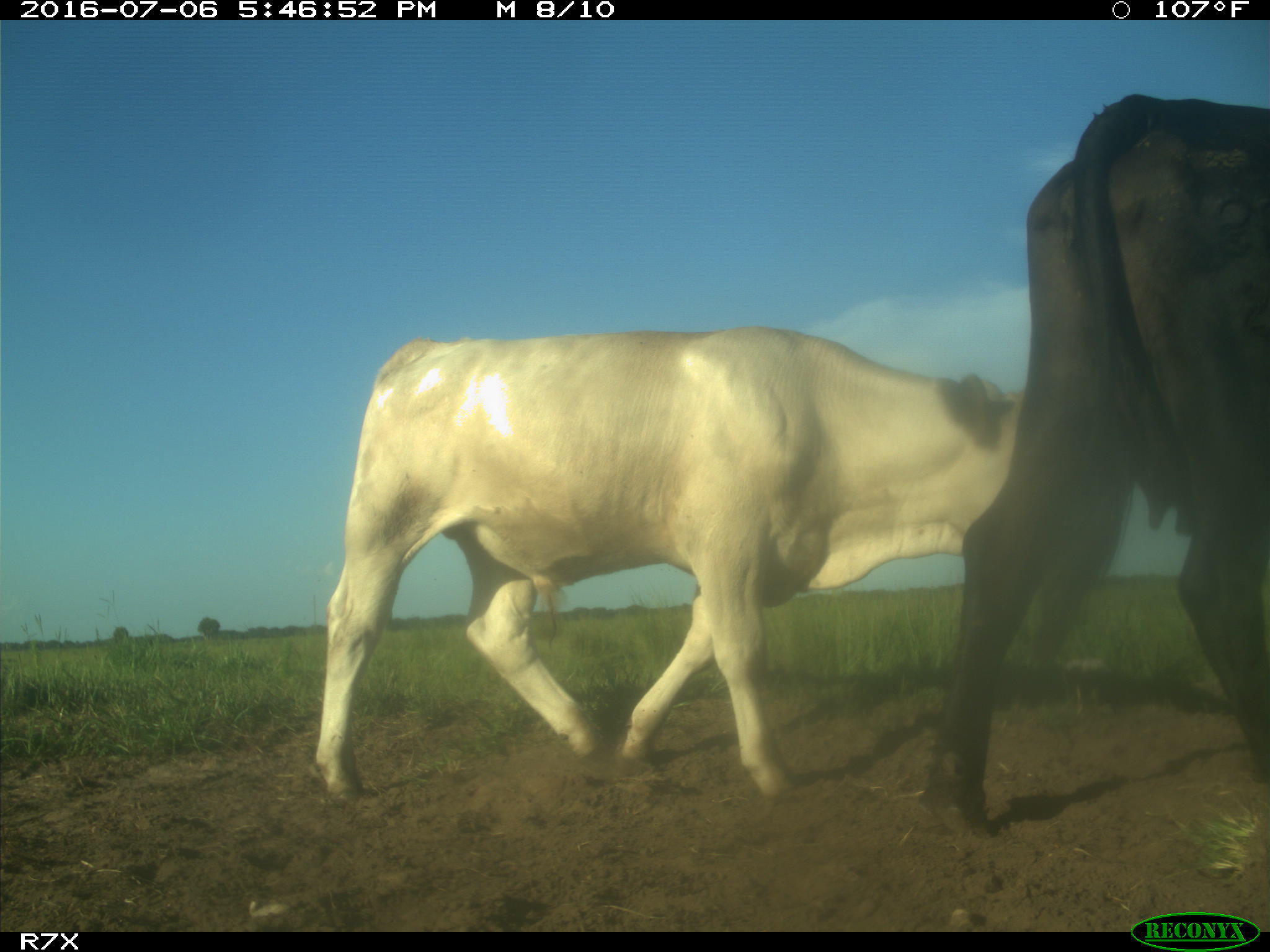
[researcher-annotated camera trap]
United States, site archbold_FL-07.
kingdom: Animalia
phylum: Chordata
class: Mammalia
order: Artiodactyla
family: Bovidae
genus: Bos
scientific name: Bos taurus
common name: domestic cow